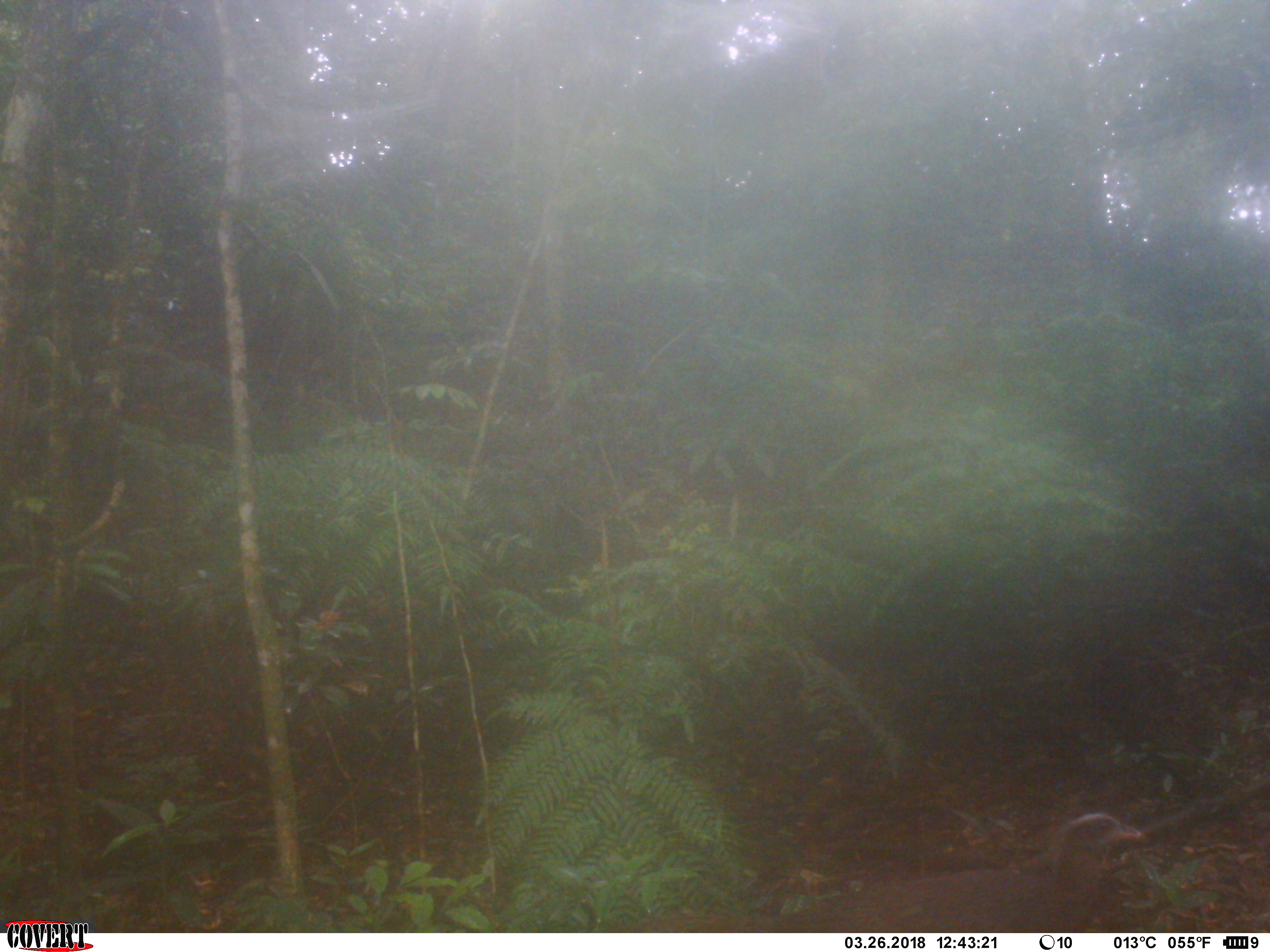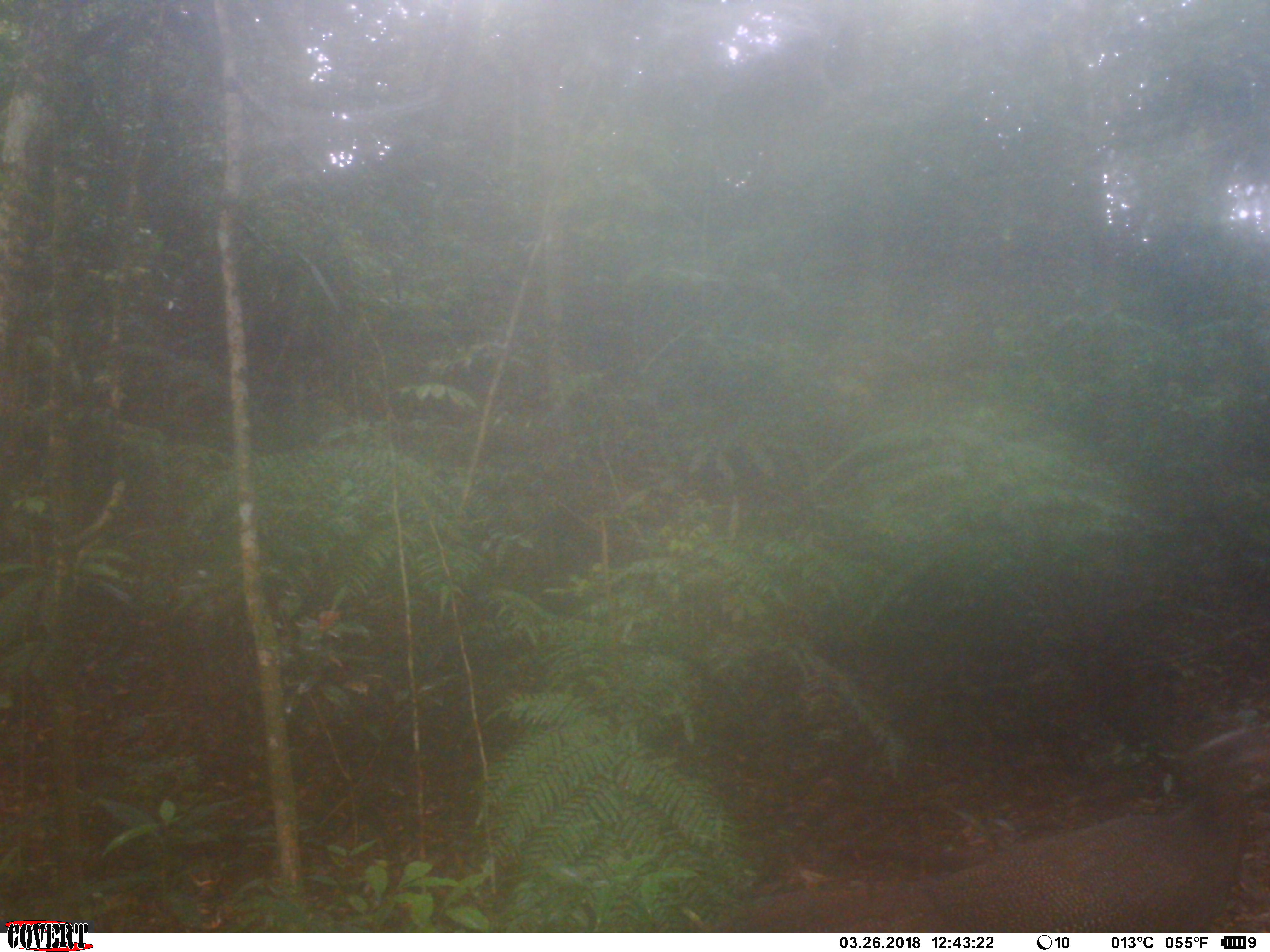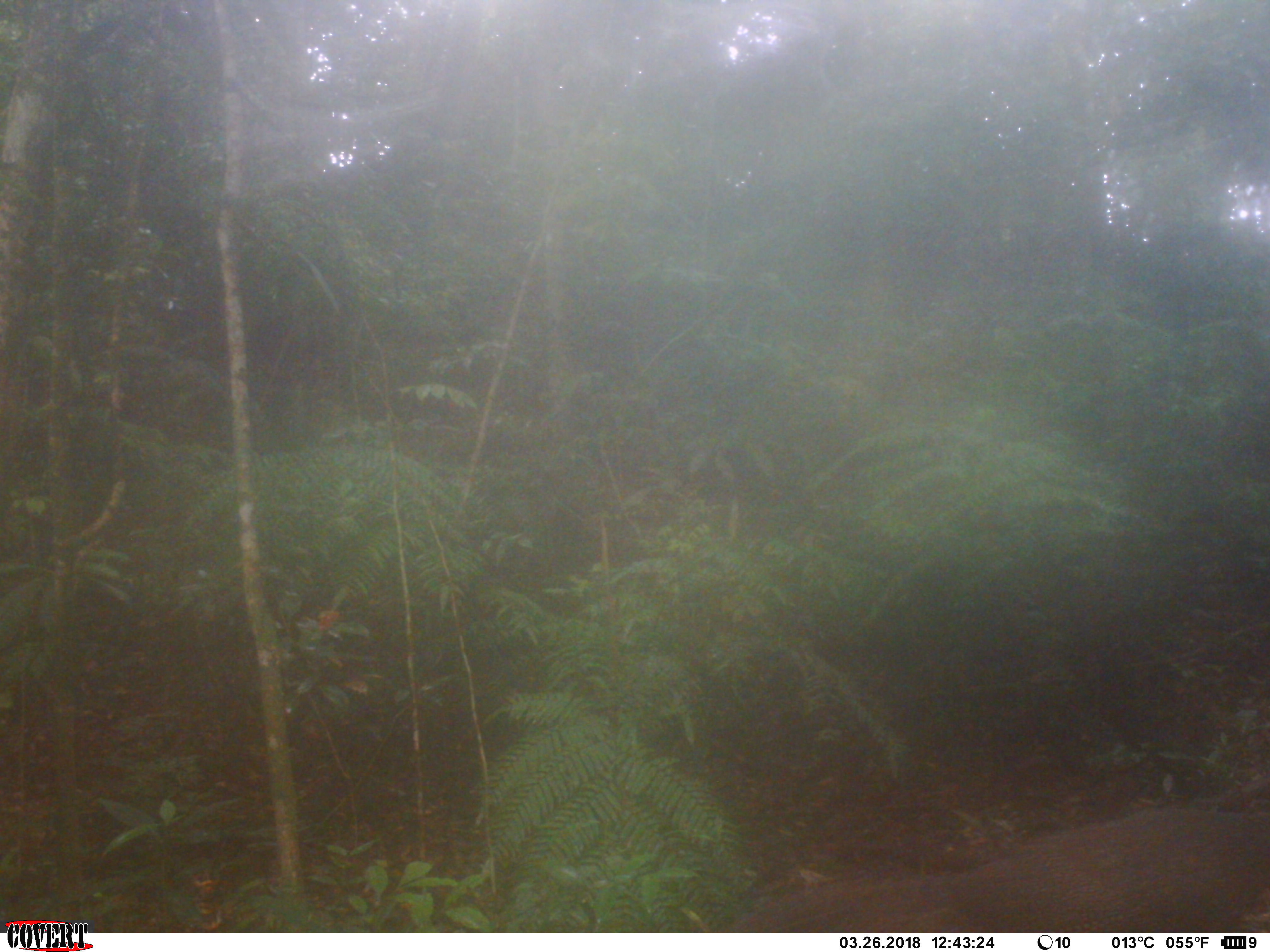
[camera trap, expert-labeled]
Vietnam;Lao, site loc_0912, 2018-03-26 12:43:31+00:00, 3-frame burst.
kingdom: Animalia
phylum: Chordata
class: Aves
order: Galliformes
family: Phasianidae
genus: Rheinardia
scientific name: Rheinardia ocellata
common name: crested argus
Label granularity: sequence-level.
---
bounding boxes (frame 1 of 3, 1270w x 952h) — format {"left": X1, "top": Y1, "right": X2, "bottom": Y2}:
crested argus: {"left": 620, "top": 812, "right": 1147, "bottom": 933}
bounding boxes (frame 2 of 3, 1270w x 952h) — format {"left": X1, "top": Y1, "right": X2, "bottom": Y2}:
crested argus: {"left": 684, "top": 723, "right": 1270, "bottom": 933}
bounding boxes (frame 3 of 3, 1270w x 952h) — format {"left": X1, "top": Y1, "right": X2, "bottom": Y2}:
crested argus: {"left": 710, "top": 792, "right": 1270, "bottom": 933}